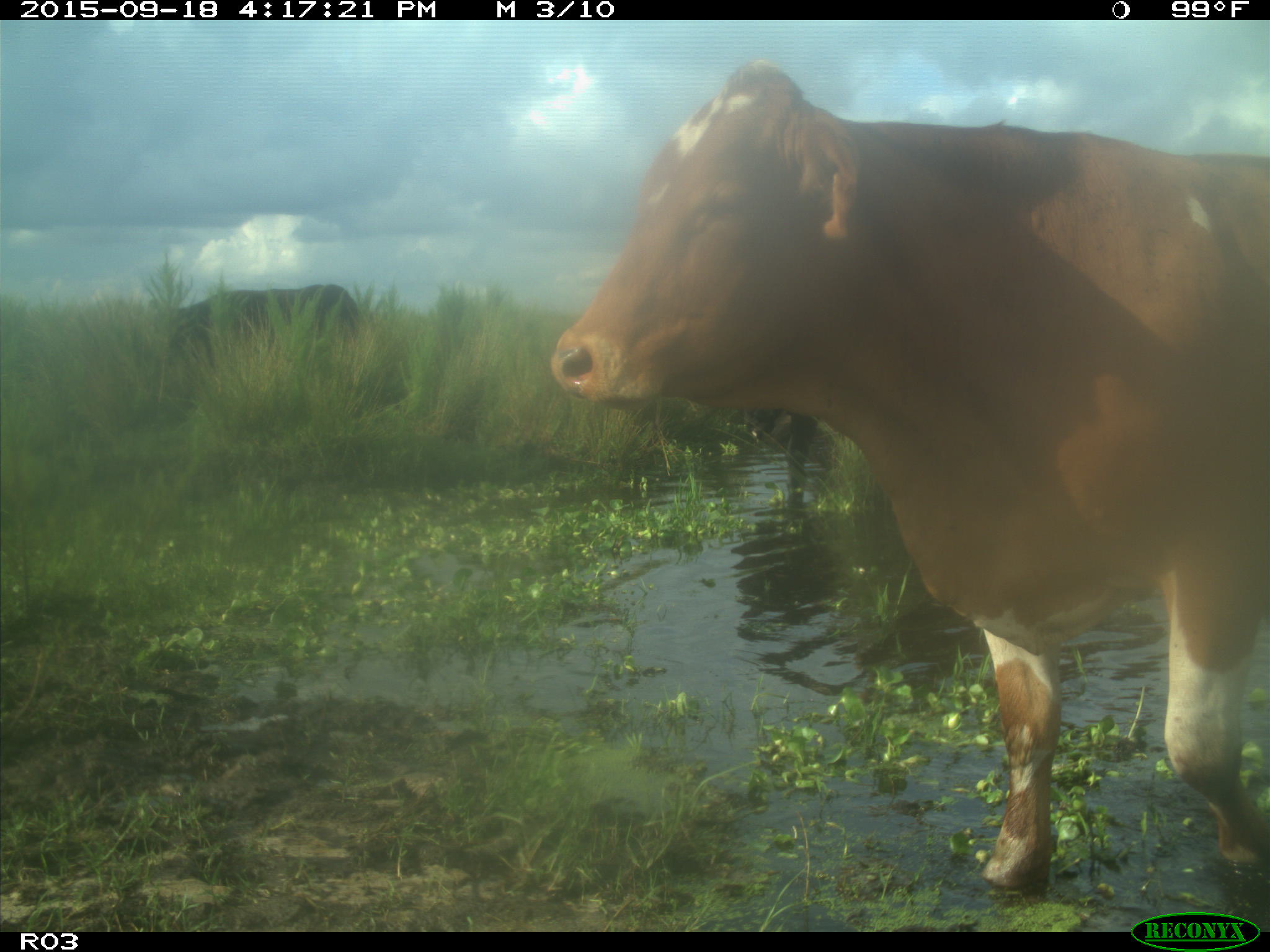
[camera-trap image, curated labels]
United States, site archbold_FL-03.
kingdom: Animalia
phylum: Chordata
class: Mammalia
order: Artiodactyla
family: Bovidae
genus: Bos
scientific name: Bos taurus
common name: domestic cow